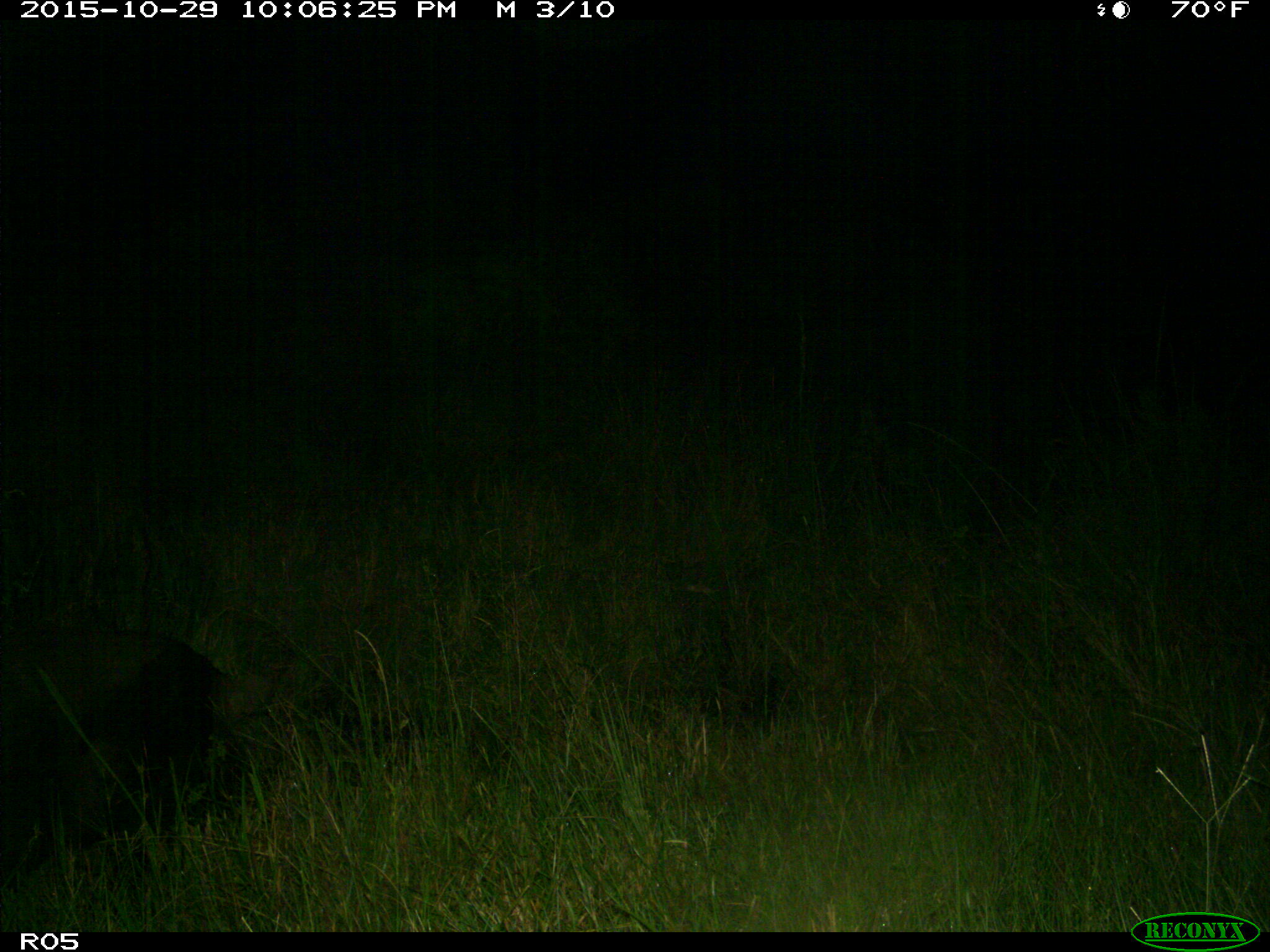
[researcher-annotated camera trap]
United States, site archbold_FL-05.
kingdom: Animalia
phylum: Chordata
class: Mammalia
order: Artiodactyla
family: Suidae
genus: Sus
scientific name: Sus scrofa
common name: wild boar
Sus scrofa (wild boar).